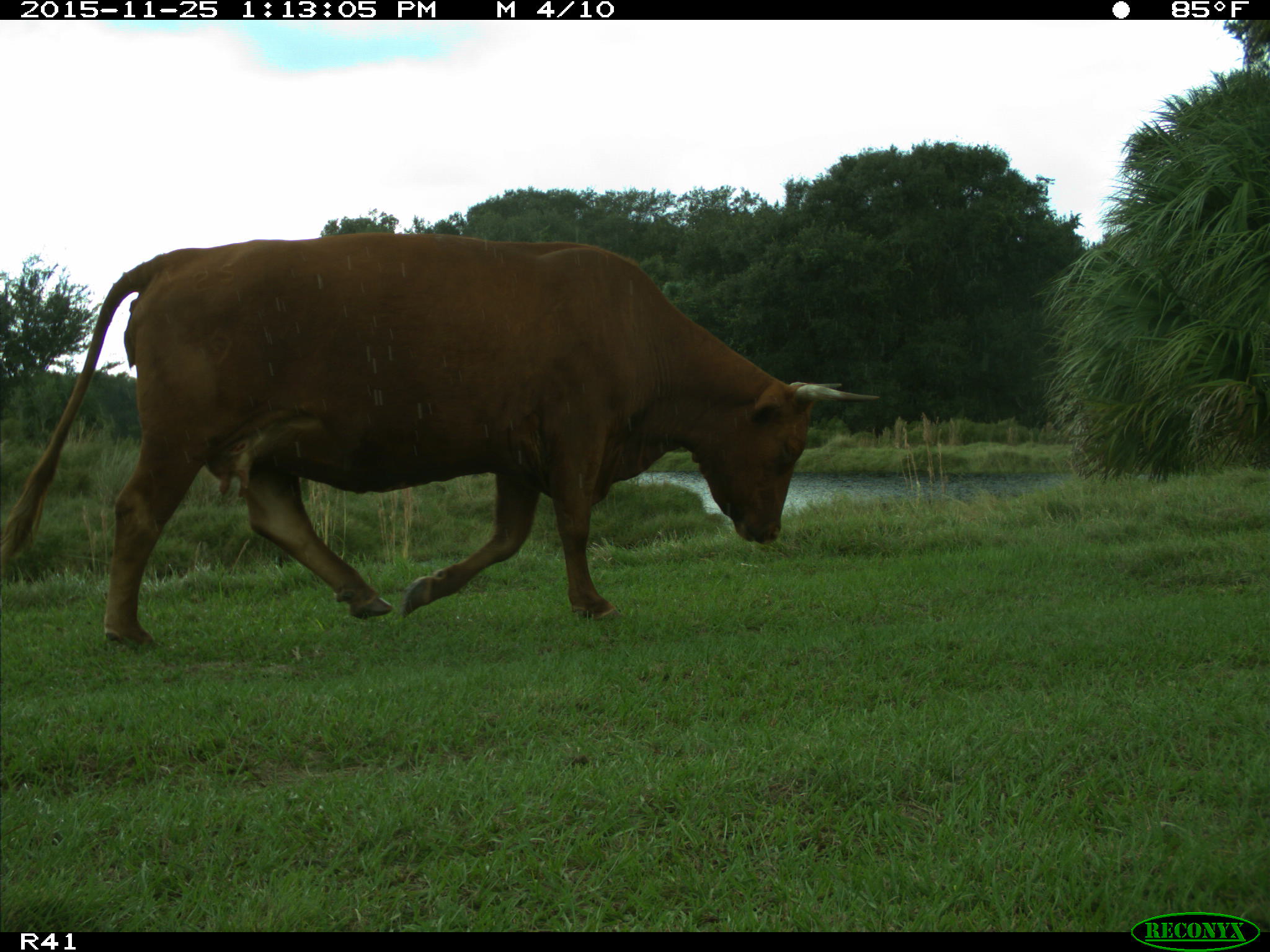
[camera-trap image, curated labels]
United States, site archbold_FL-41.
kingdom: Animalia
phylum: Chordata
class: Mammalia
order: Artiodactyla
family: Bovidae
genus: Bos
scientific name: Bos taurus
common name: domestic cow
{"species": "Bos taurus (domestic cow)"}